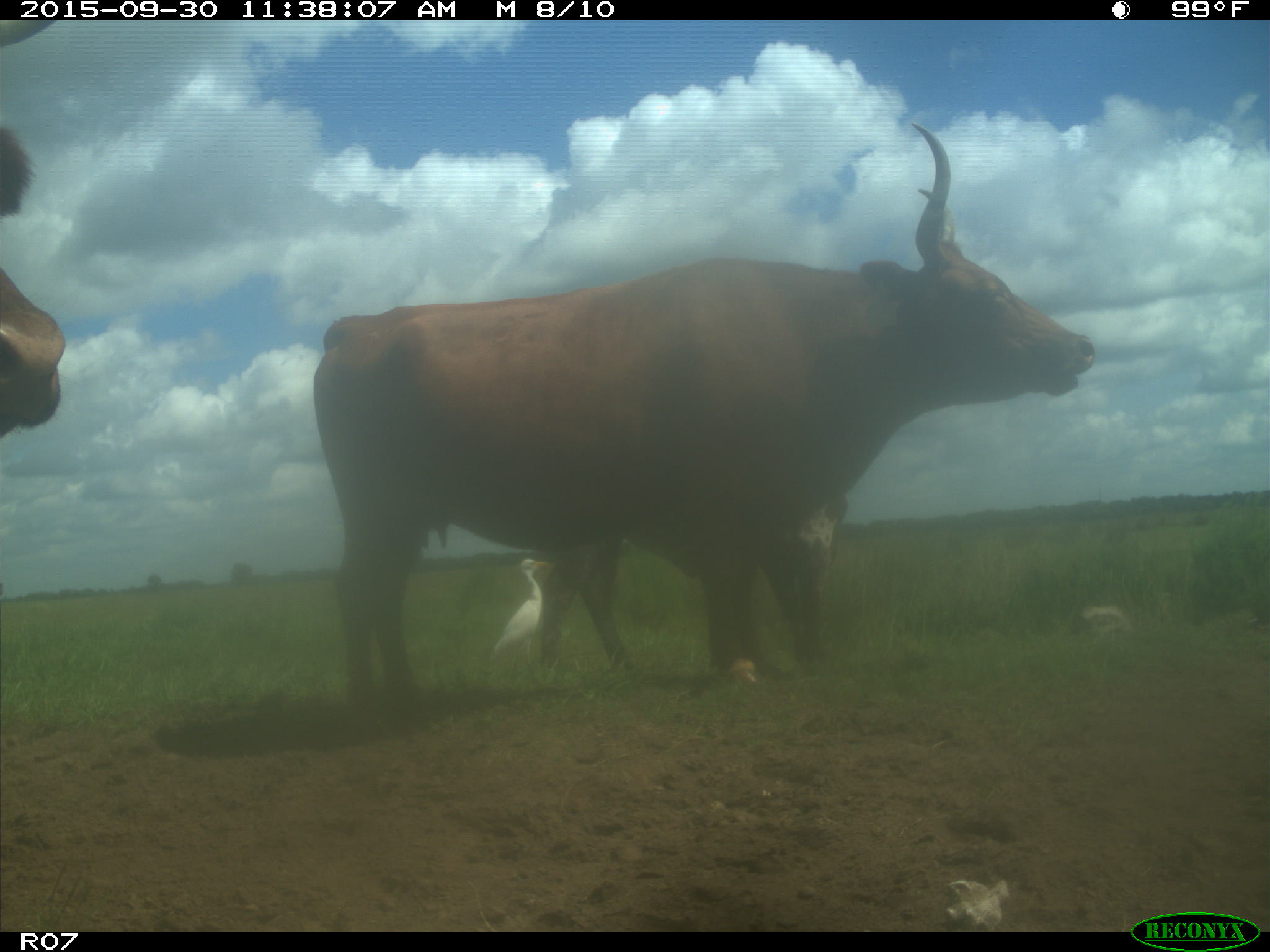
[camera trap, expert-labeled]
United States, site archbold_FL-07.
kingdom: Animalia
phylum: Chordata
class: Mammalia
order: Artiodactyla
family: Bovidae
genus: Bos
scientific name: Bos taurus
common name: domestic cow